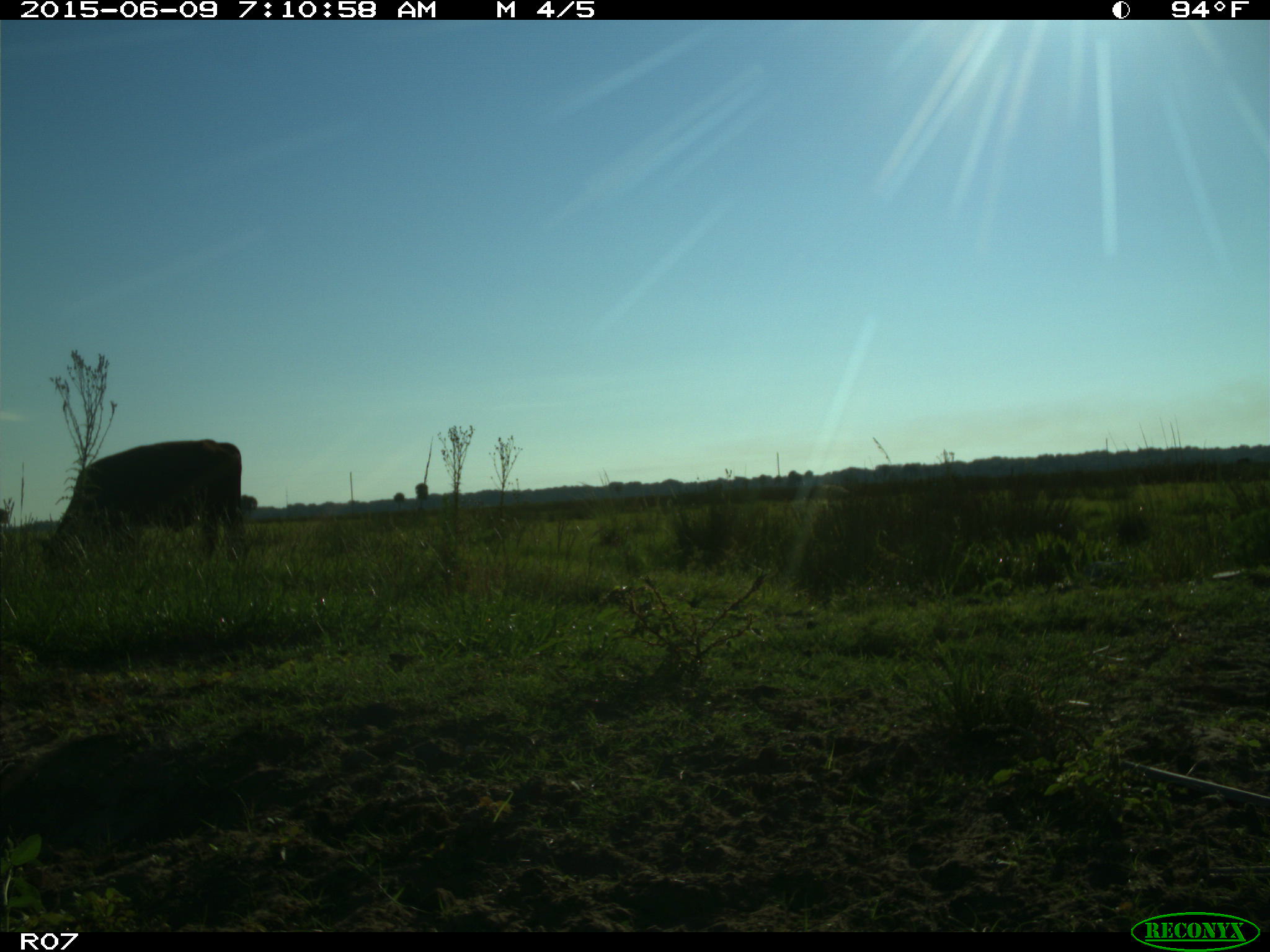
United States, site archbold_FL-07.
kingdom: Animalia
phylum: Chordata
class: Mammalia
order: Artiodactyla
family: Bovidae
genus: Bos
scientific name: Bos taurus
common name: domestic cow